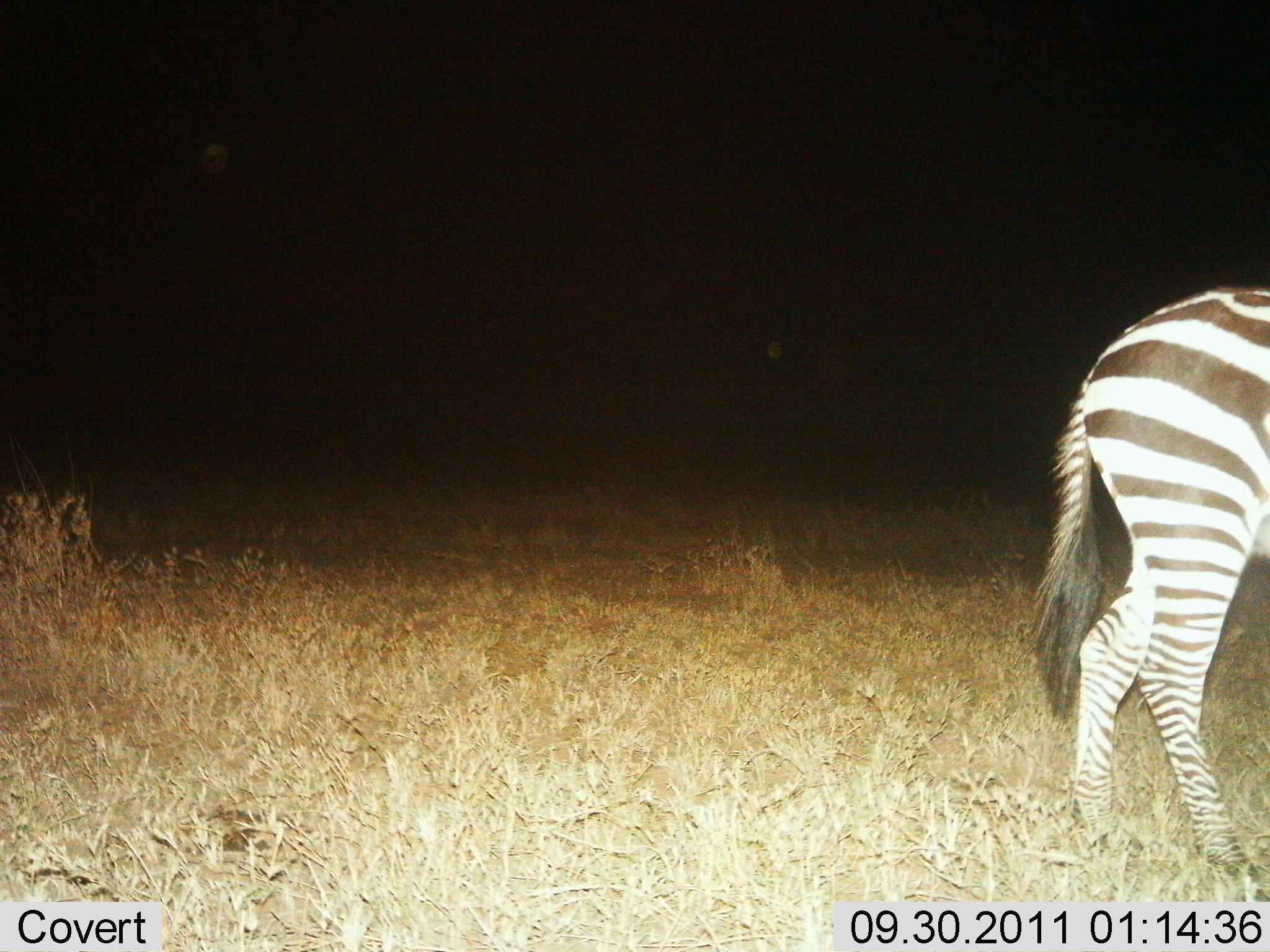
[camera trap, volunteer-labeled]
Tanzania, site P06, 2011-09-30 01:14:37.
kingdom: Animalia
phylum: Chordata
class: Mammalia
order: Perissodactyla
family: Equidae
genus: Equus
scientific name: Equus quagga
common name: plains zebra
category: zebra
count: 1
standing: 69%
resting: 0%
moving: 31%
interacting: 0%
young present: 0%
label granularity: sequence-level